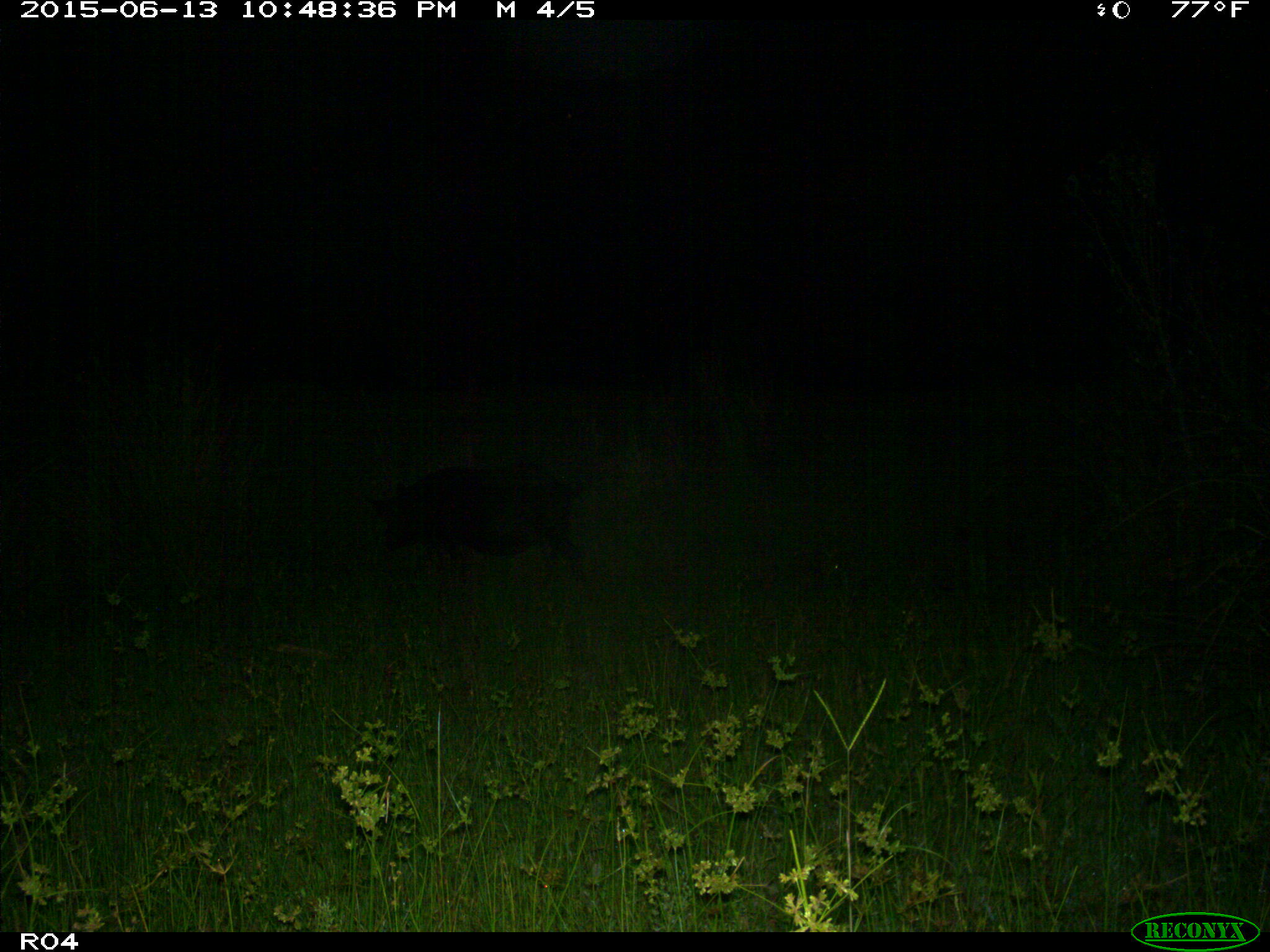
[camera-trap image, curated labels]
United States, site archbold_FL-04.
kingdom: Animalia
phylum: Chordata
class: Mammalia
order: Artiodactyla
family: Suidae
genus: Sus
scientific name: Sus scrofa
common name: wild boar